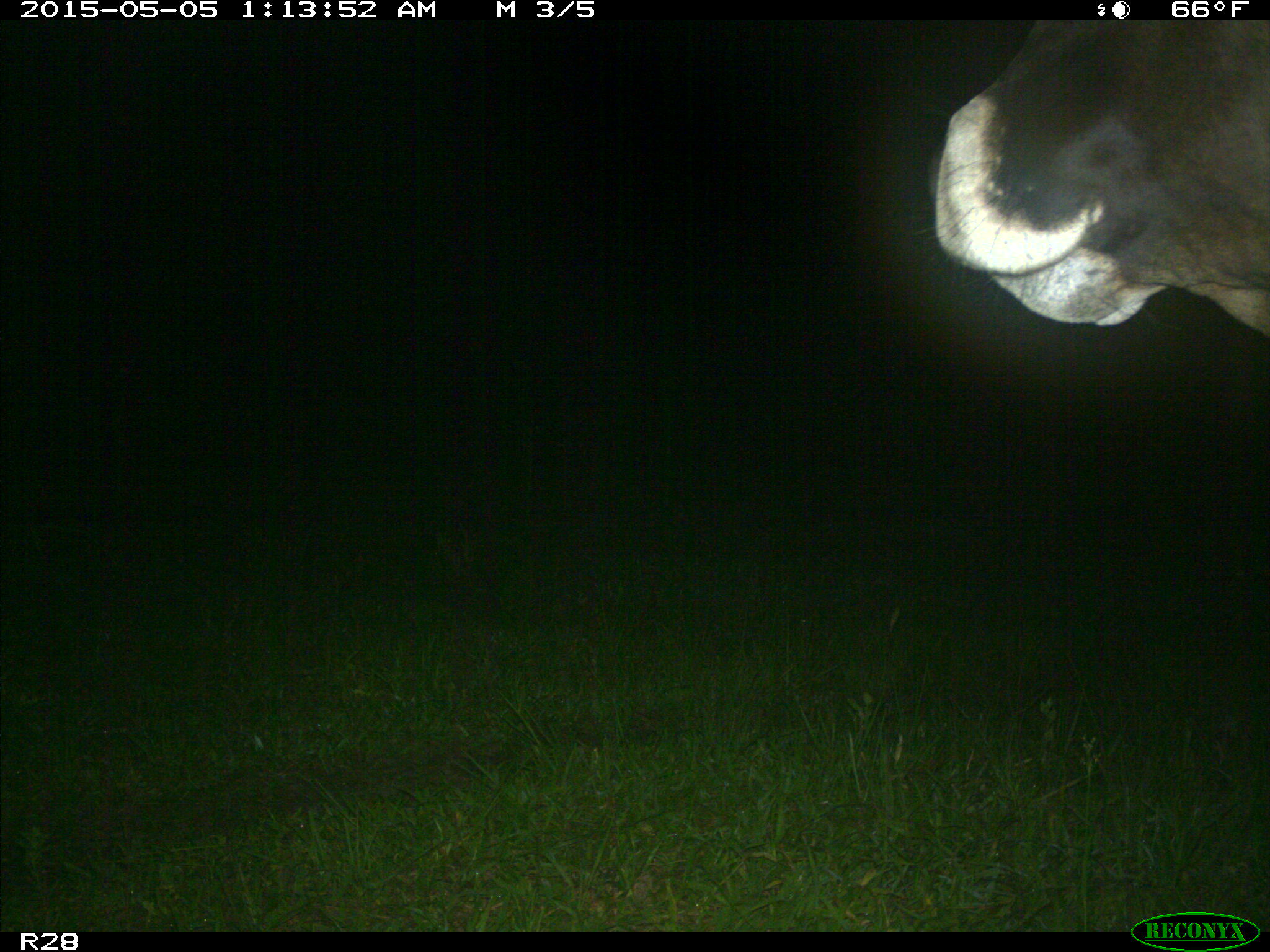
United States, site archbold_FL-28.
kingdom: Animalia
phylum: Chordata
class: Mammalia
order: Artiodactyla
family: Bovidae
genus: Bos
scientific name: Bos taurus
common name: domestic cow